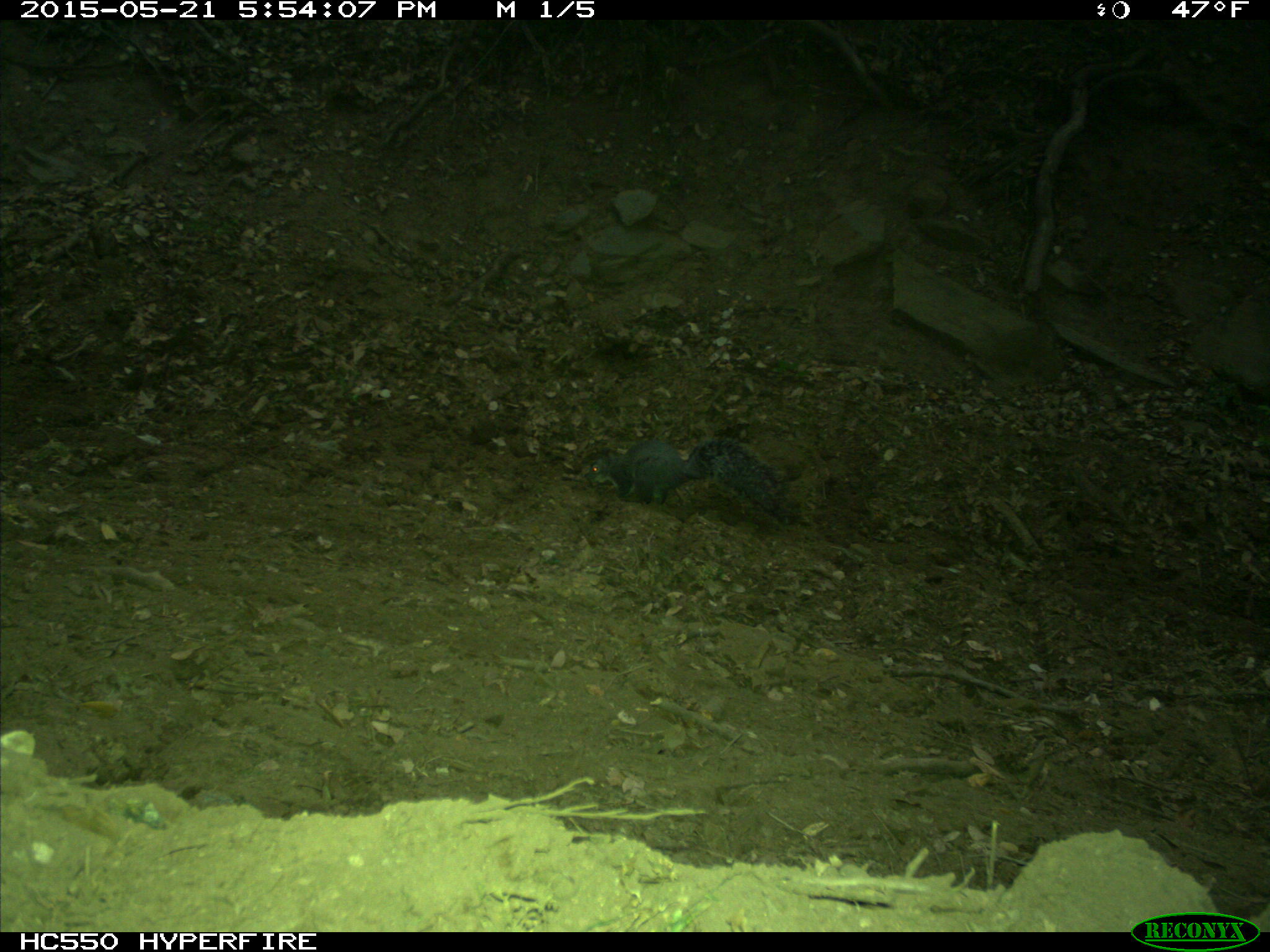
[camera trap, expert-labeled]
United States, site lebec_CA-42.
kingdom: Animalia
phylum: Chordata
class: Mammalia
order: Rodentia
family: Sciuridae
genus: Sciurus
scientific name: Sciurus carolinensis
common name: eastern gray squirrel